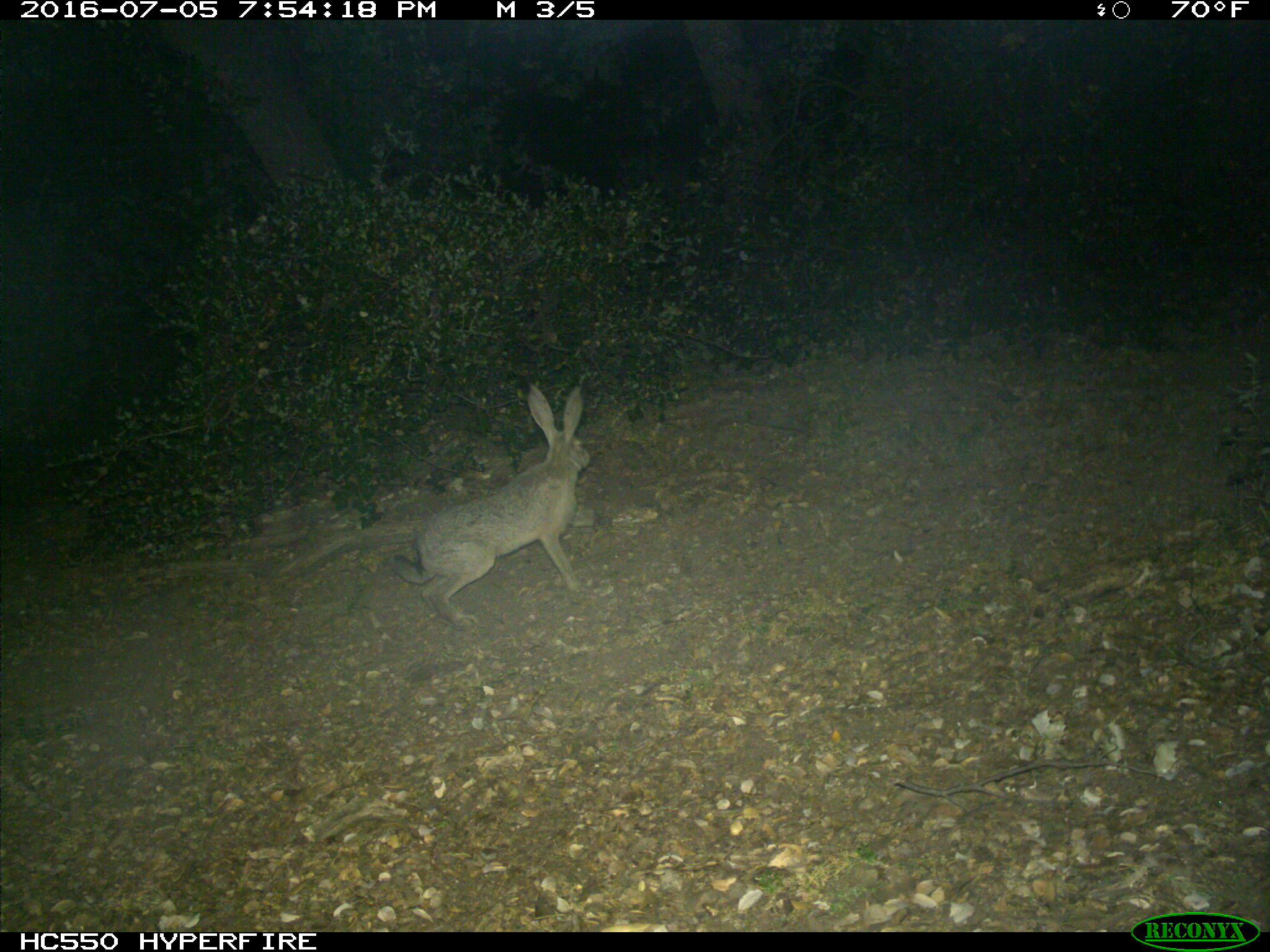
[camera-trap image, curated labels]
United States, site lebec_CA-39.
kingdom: Animalia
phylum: Chordata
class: Mammalia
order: Lagomorpha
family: Leporidae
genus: Lepus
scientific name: Lepus californicus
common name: black-tailed jackrabbit